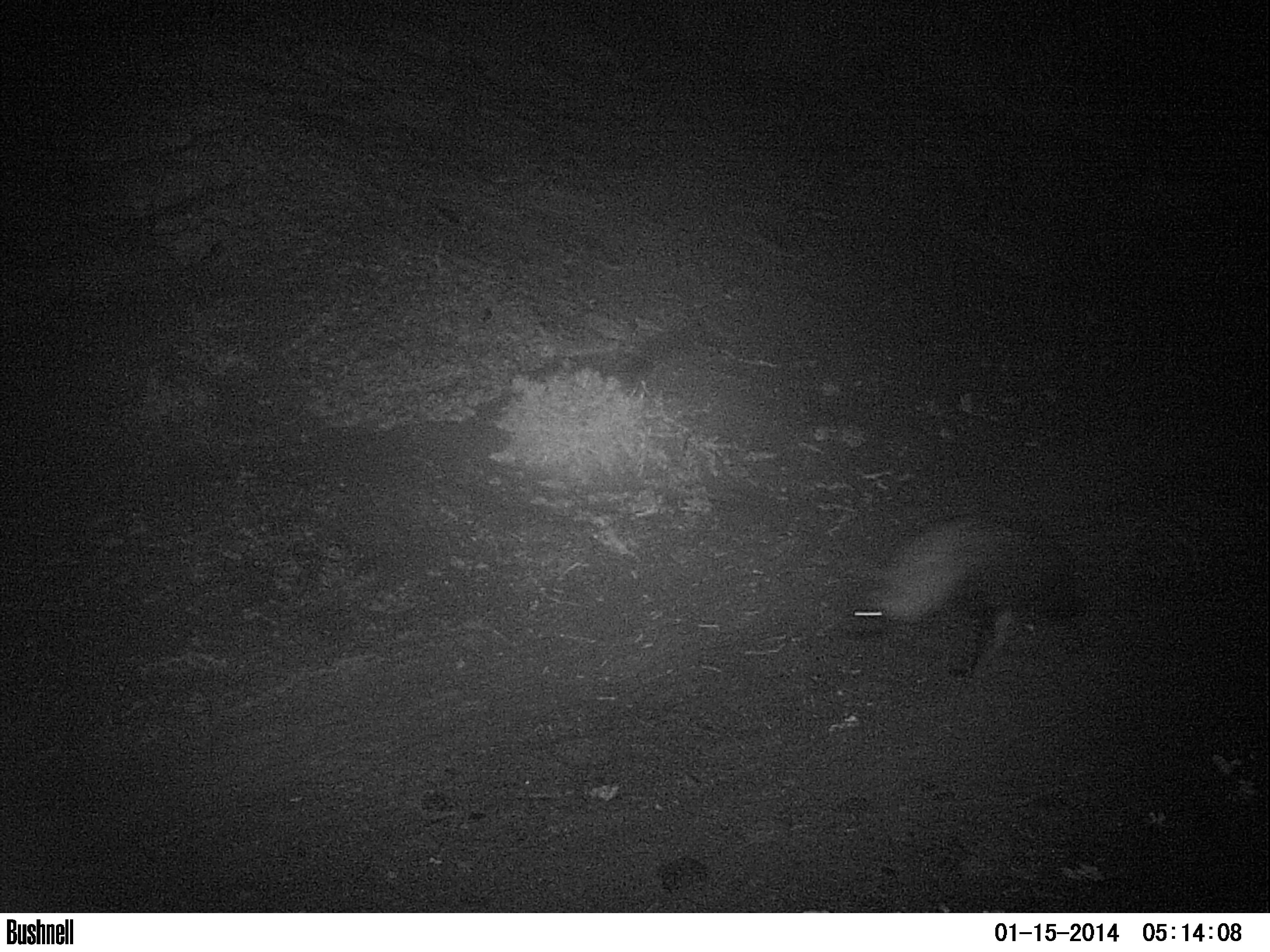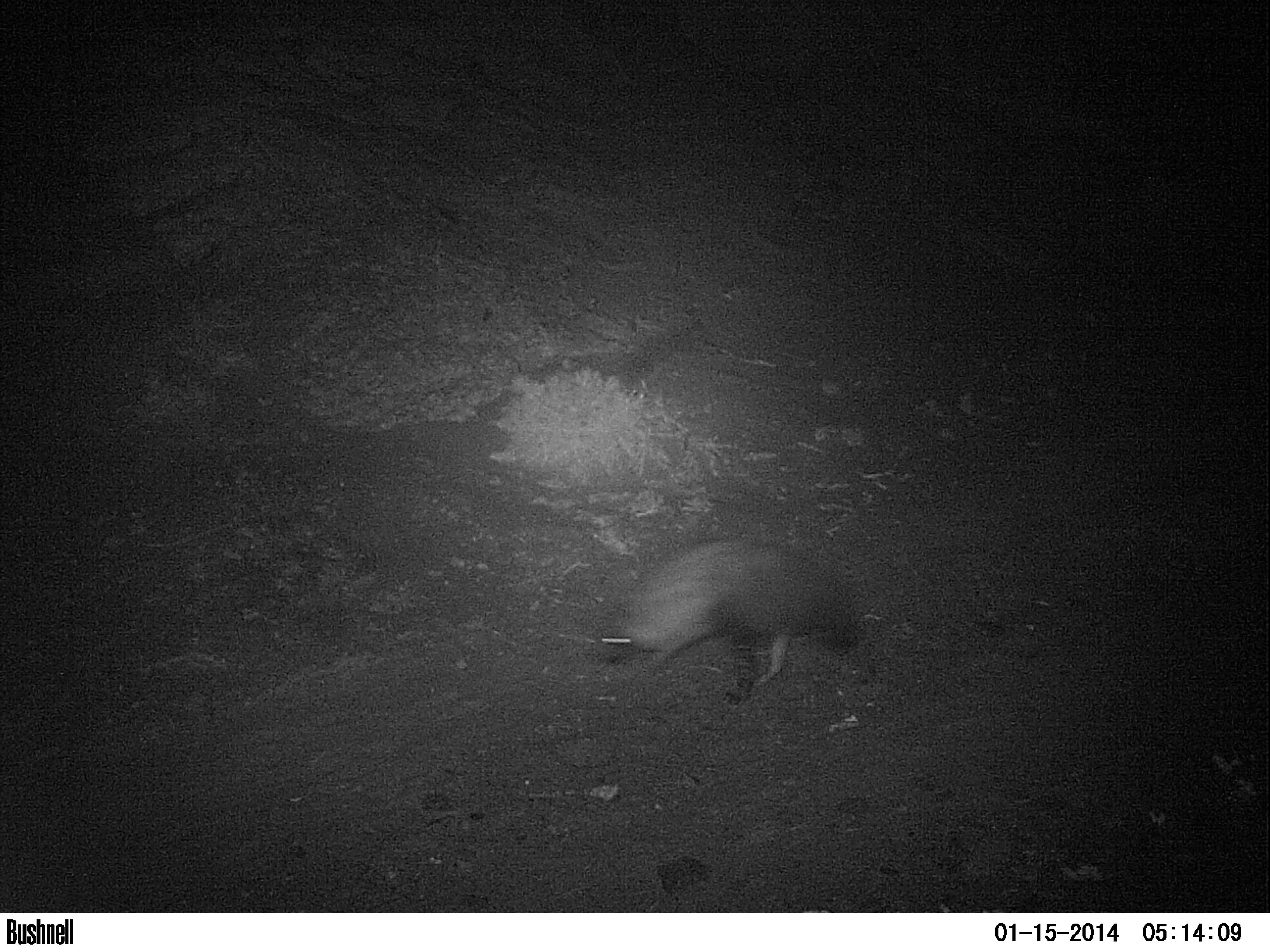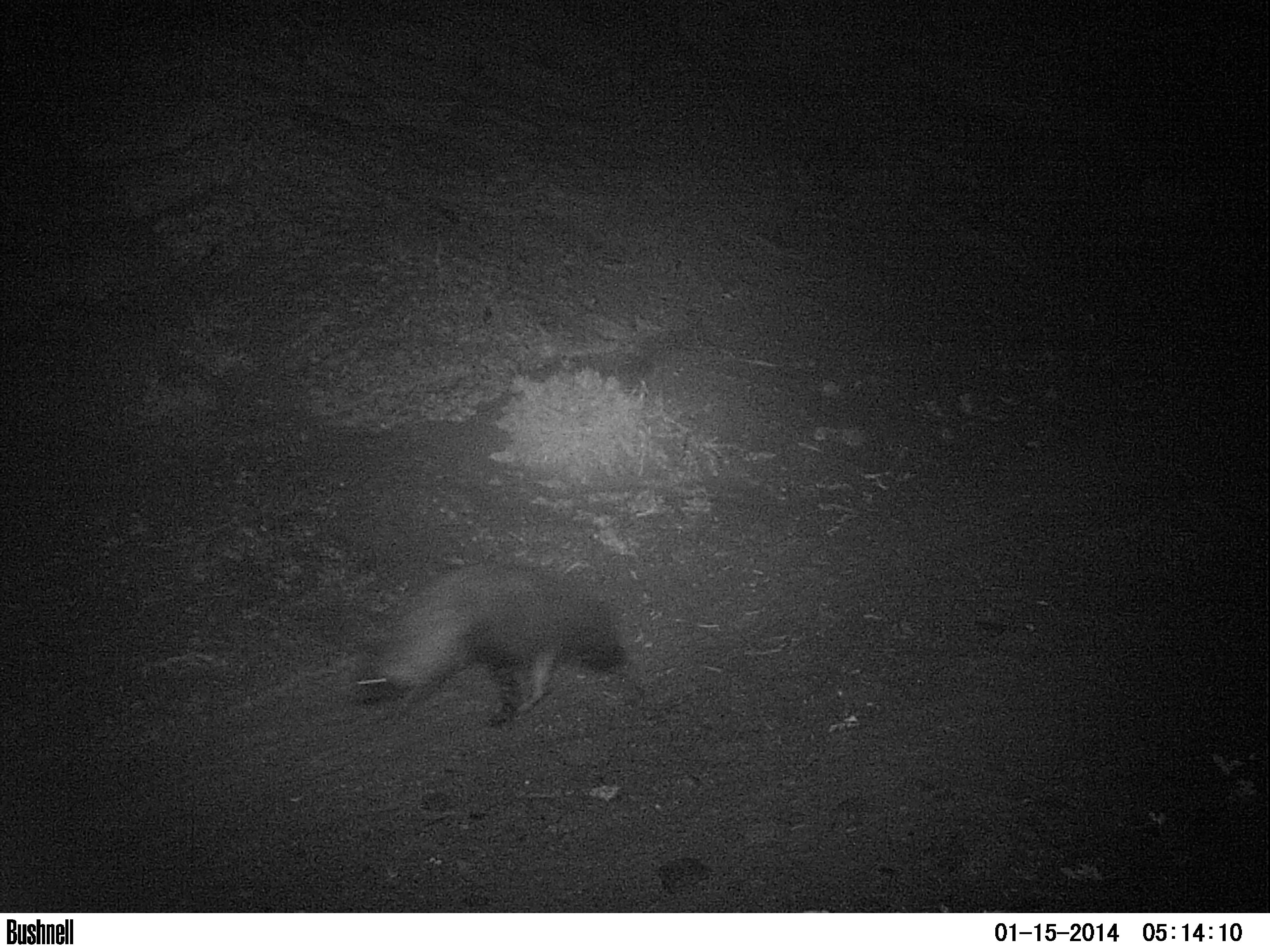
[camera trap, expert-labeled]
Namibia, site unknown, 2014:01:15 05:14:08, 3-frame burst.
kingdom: Animalia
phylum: Chordata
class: Mammalia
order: Carnivora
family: Hyaenidae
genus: Parahyaena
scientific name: Parahyaena brunnea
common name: brown hyena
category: hyaena brunnea